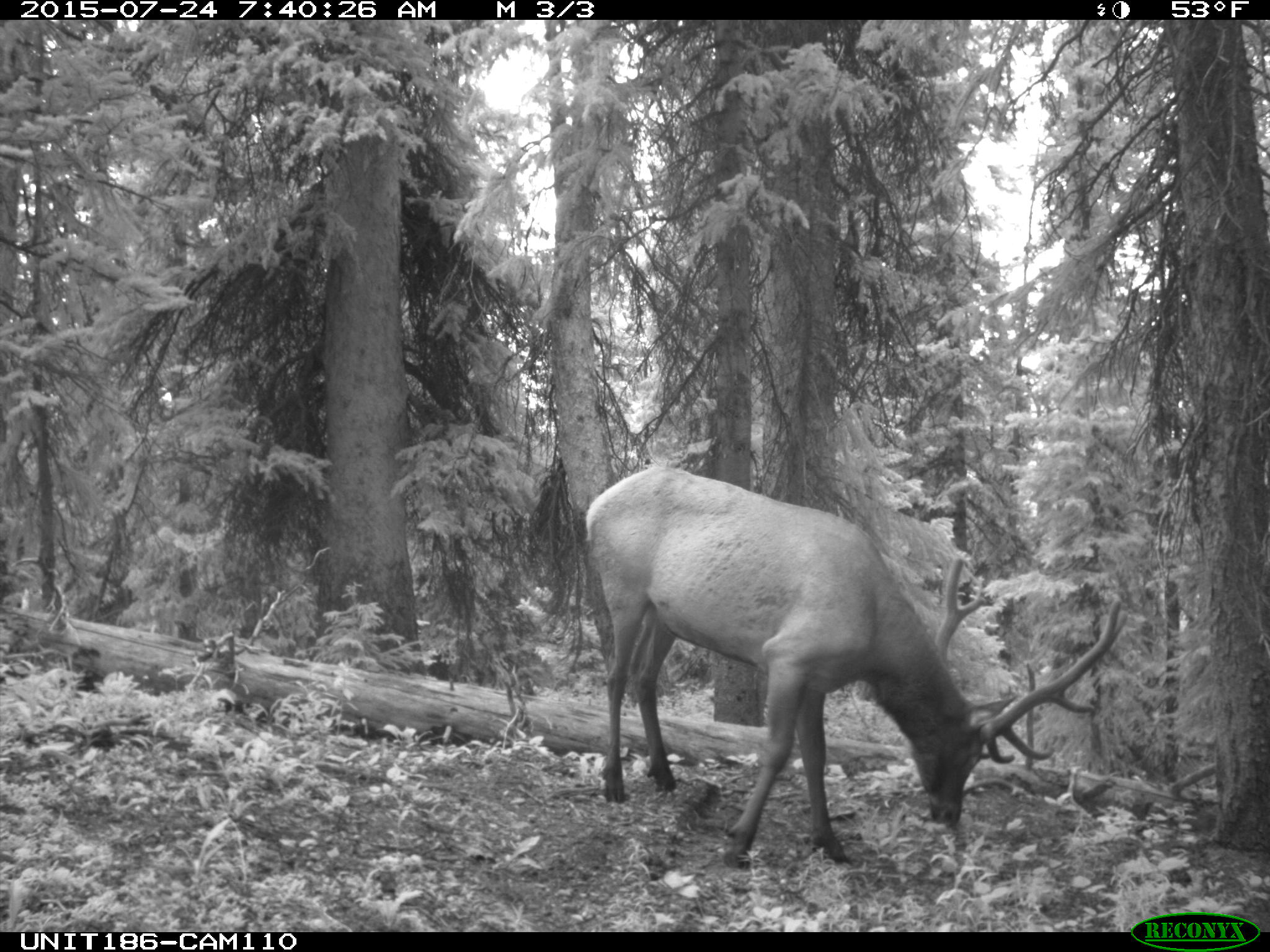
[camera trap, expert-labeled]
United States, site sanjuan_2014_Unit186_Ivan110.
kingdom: Animalia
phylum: Chordata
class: Mammalia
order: Artiodactyla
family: Cervidae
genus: Cervus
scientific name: Cervus elaphus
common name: red deer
Cervus elaphus (red deer).